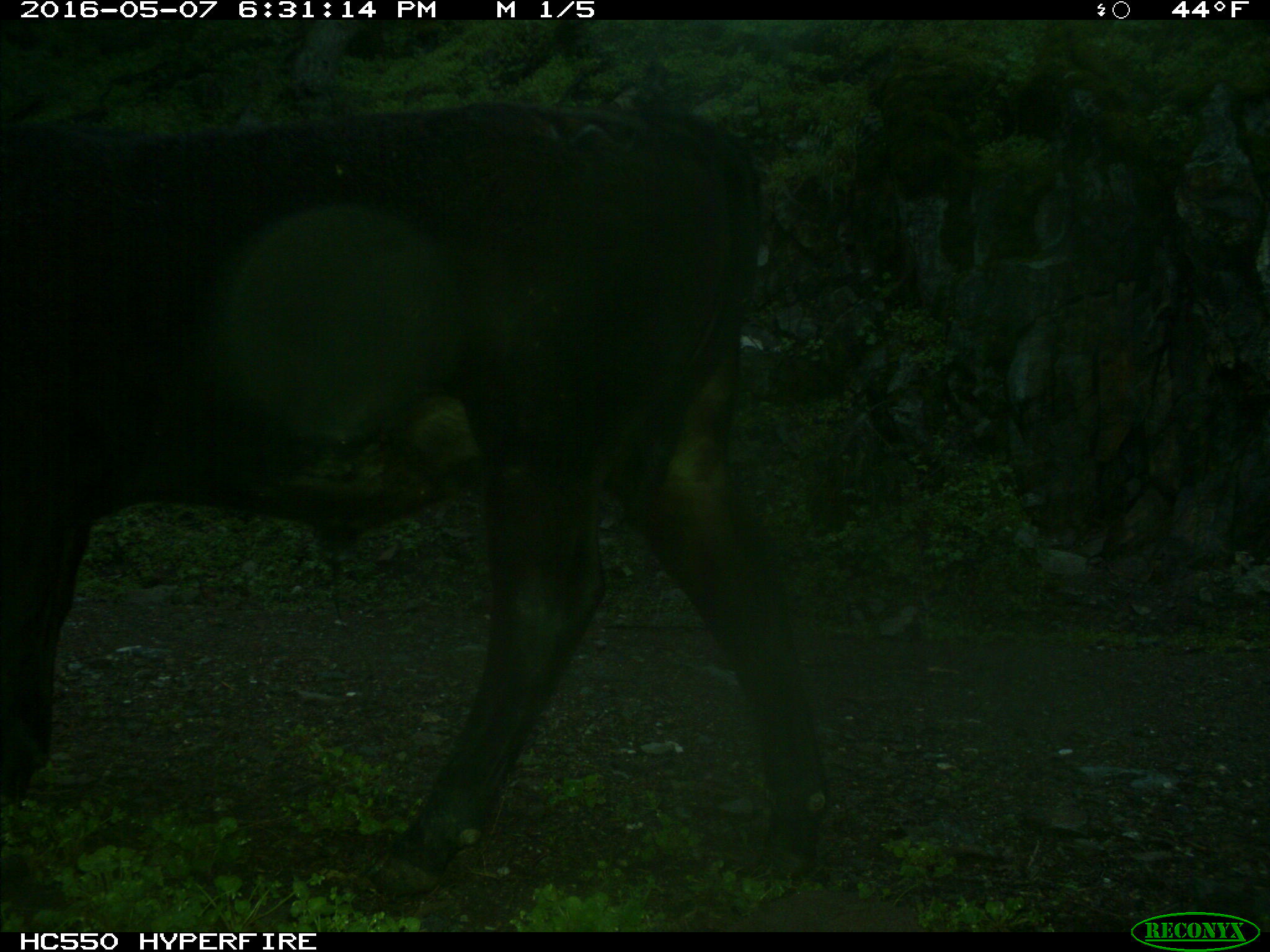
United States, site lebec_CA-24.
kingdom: Animalia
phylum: Chordata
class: Mammalia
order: Artiodactyla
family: Bovidae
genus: Bos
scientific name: Bos taurus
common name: domestic cow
Bos taurus (domestic cow).